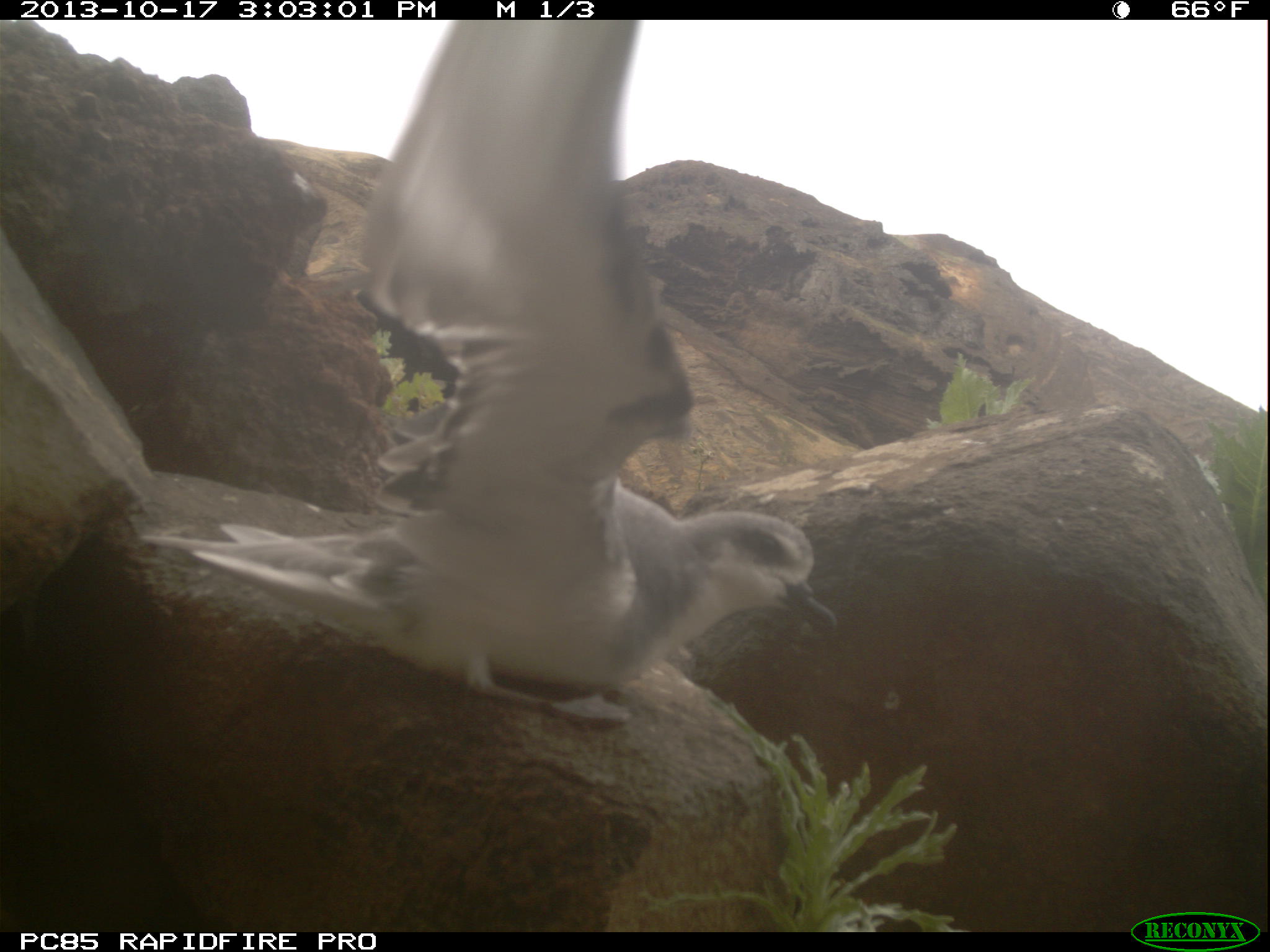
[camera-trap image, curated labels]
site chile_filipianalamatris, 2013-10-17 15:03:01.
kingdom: Animalia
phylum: Chordata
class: Aves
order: Procellariiformes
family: Procellariidae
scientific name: Procellariidae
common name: petrel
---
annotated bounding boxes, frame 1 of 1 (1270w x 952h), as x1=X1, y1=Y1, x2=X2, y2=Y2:
petrel: x1=112, y1=23, x2=835, y2=712